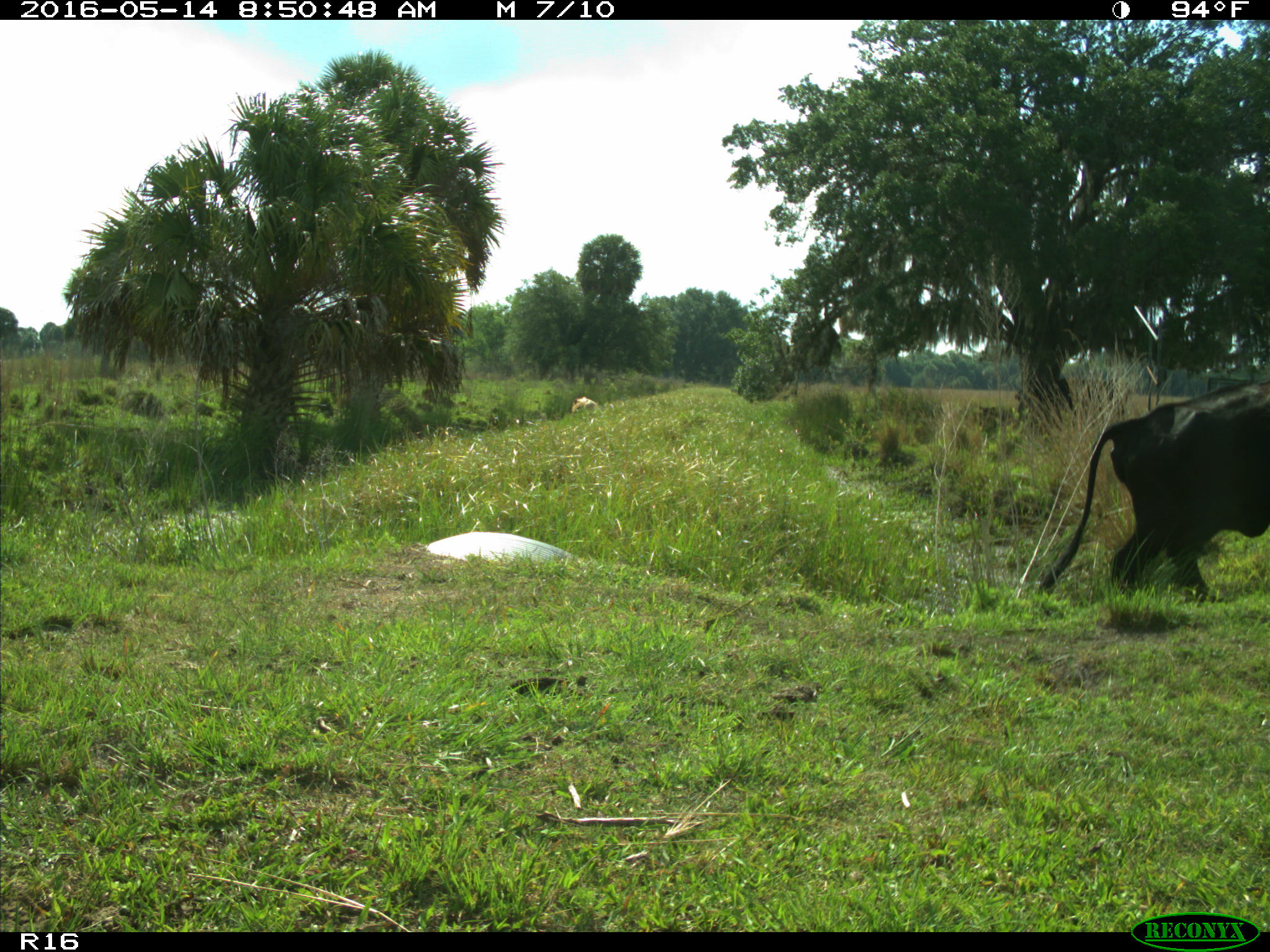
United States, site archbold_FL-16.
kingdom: Animalia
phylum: Chordata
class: Mammalia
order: Artiodactyla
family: Bovidae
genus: Bos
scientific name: Bos taurus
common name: domestic cow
Bos taurus (domestic cow).